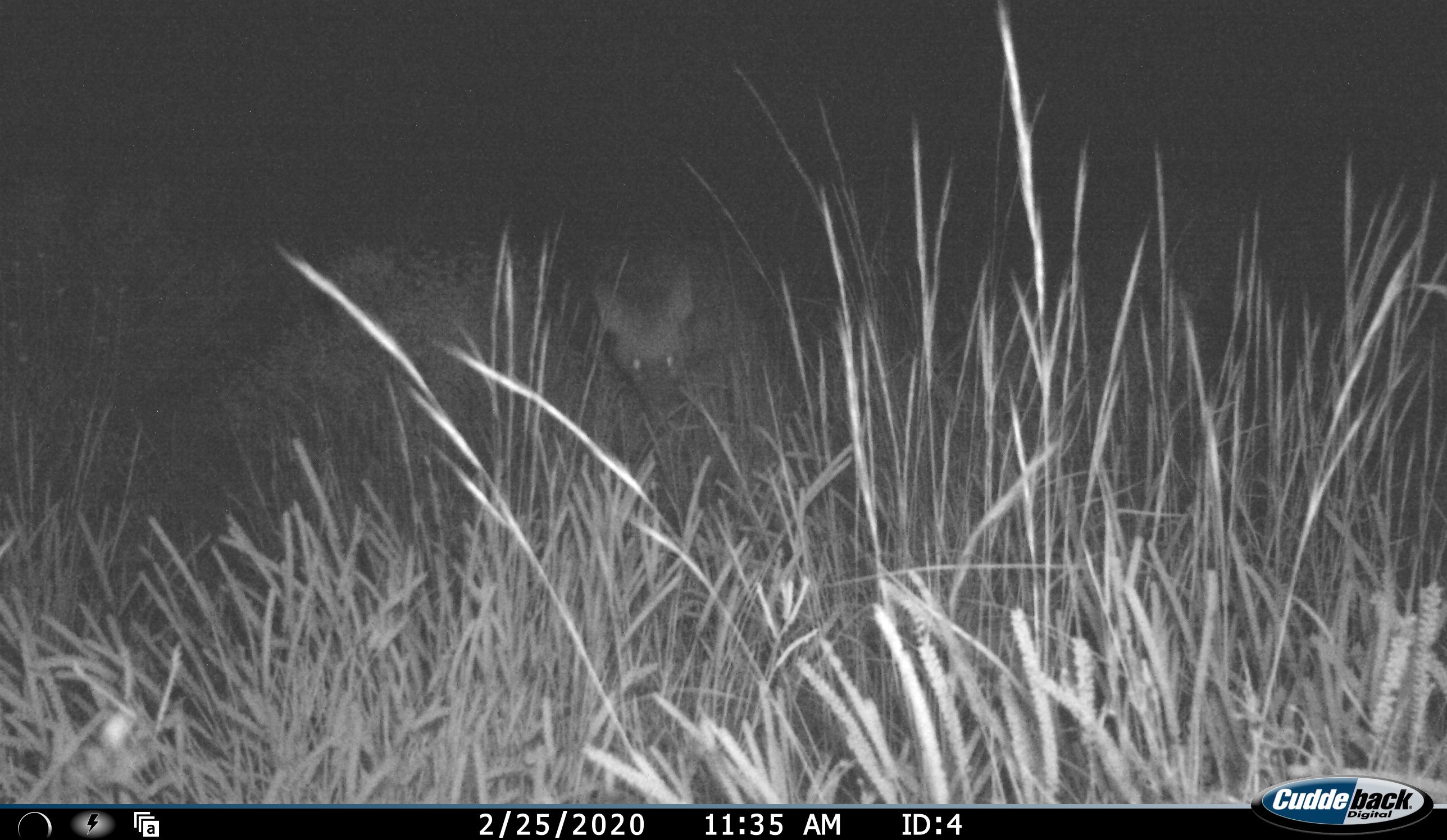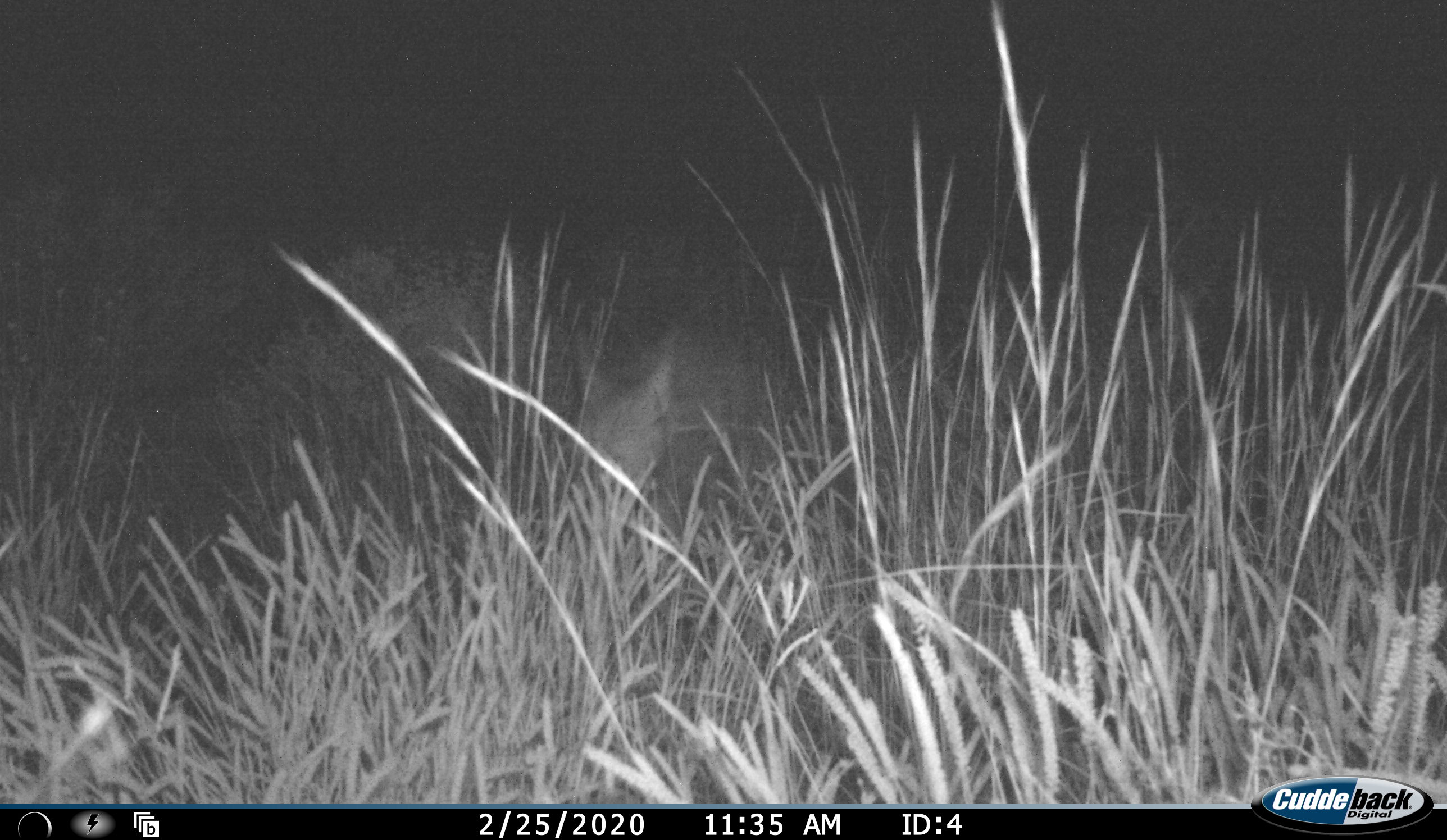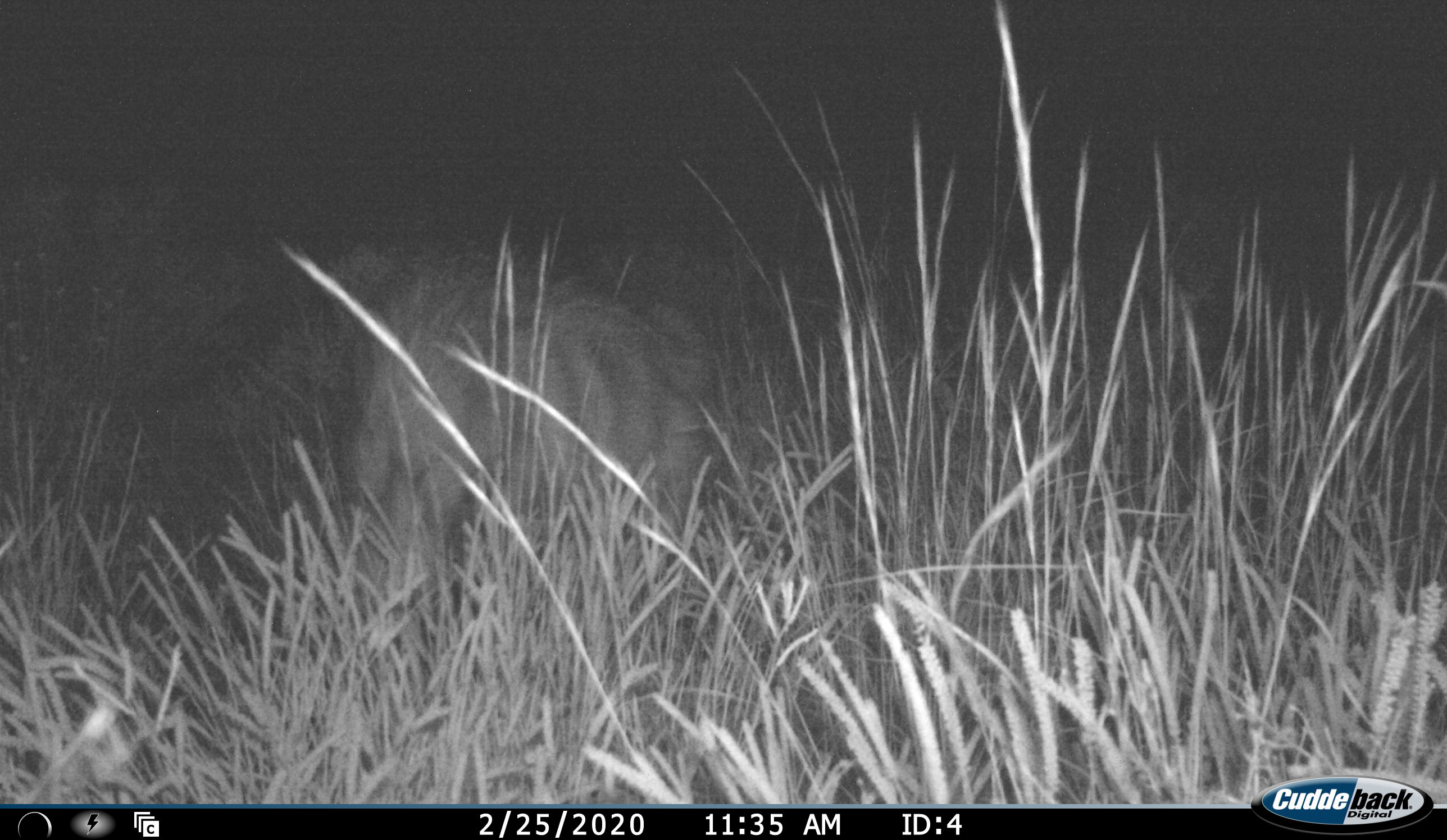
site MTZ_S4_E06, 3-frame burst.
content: unidentified animal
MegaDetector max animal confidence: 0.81